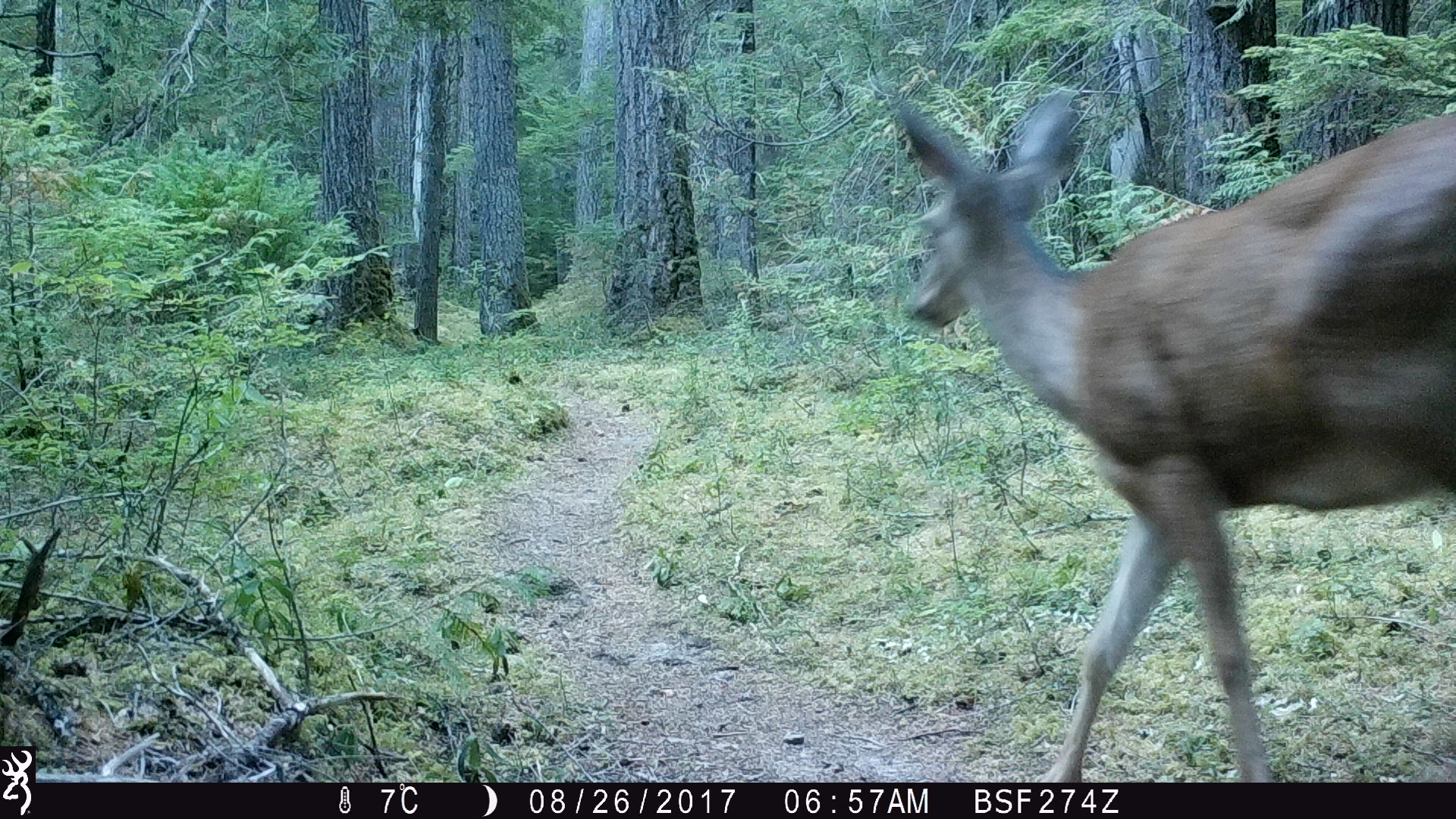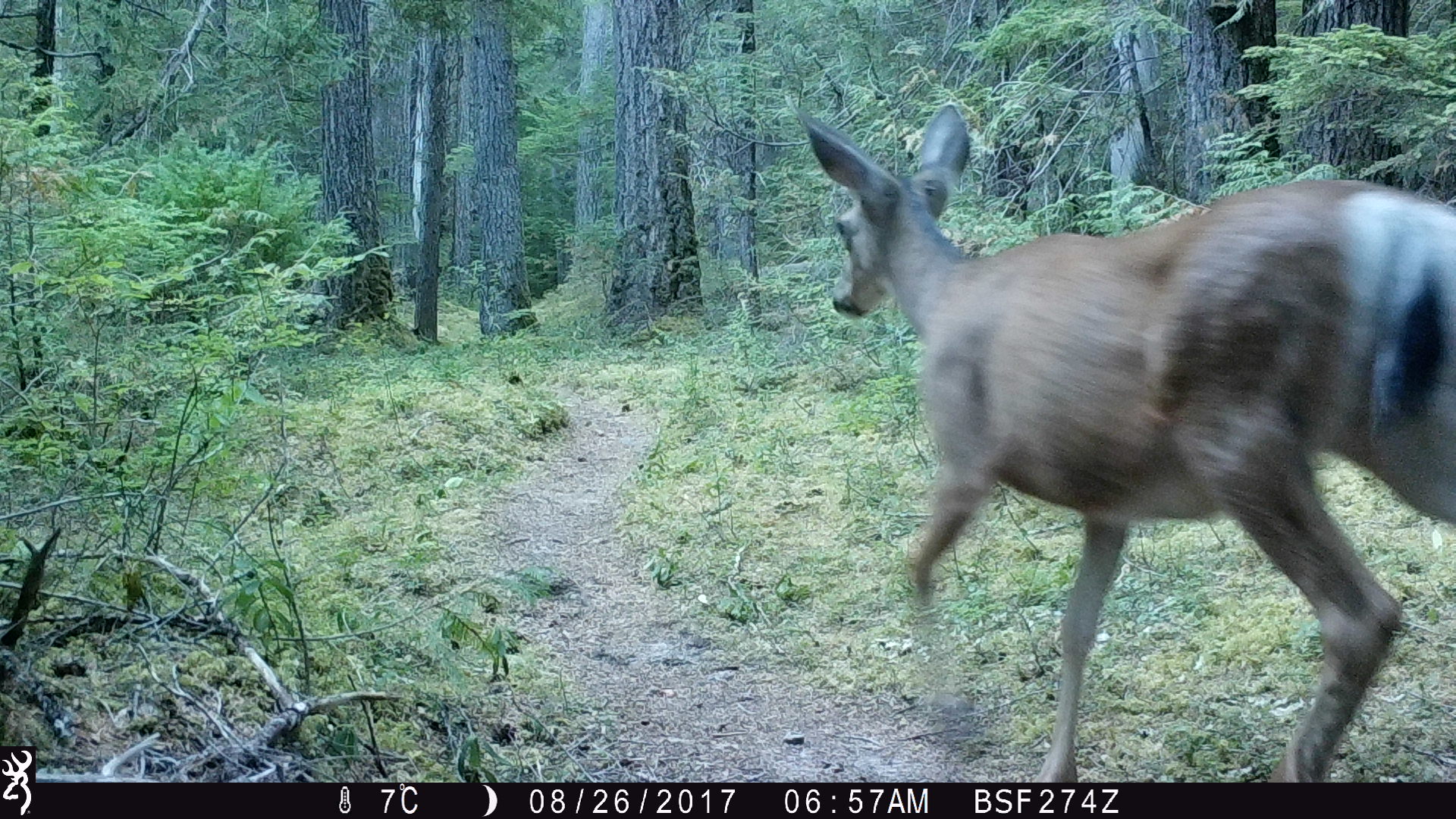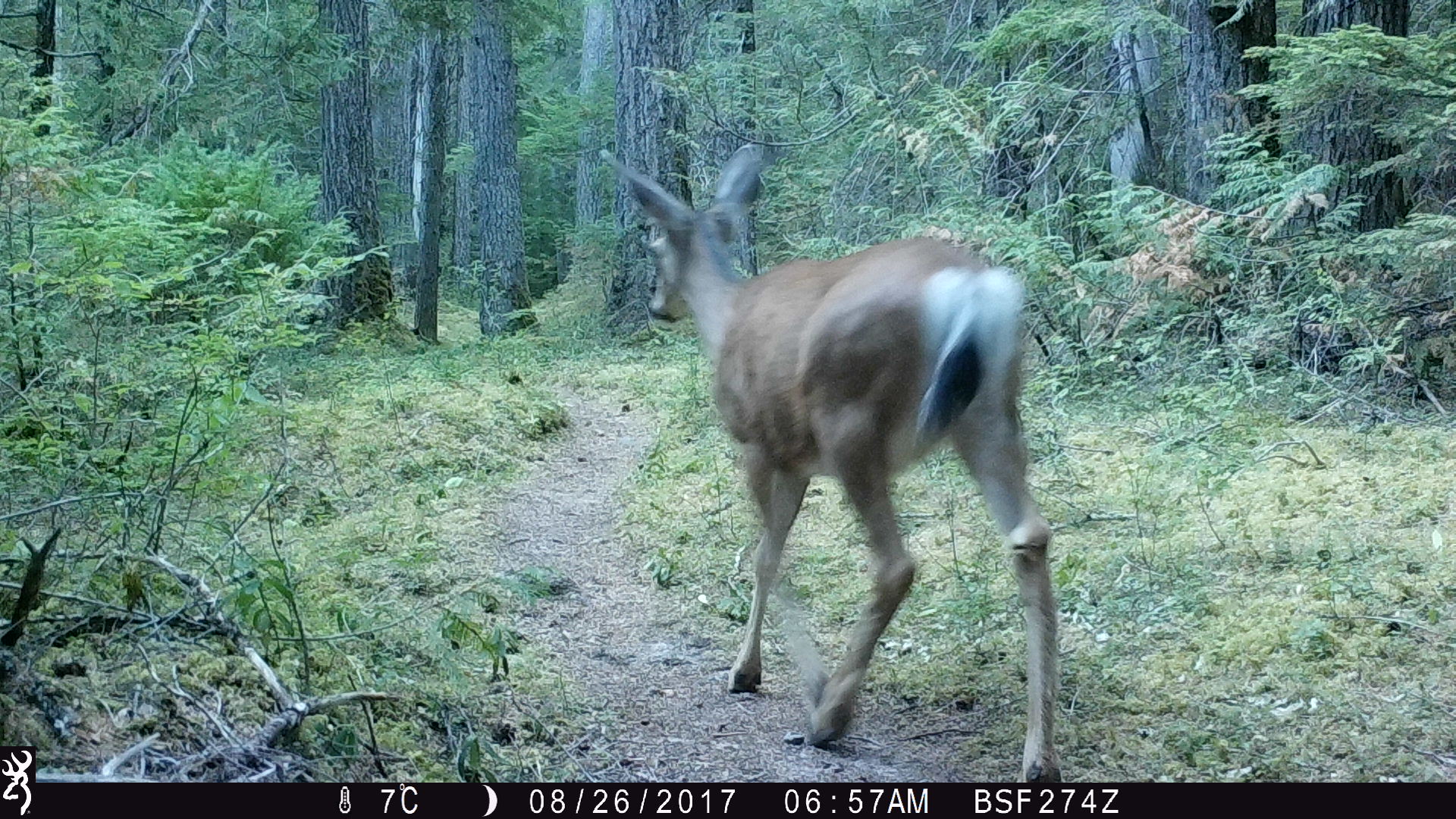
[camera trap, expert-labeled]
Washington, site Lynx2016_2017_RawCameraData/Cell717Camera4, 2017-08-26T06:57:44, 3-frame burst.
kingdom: Animalia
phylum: Chordata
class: Mammalia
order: Artiodactyla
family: Cervidae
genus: Odocoileus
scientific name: Odocoileus hemionus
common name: mule deer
Odocoileus hemionus (mule deer). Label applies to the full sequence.